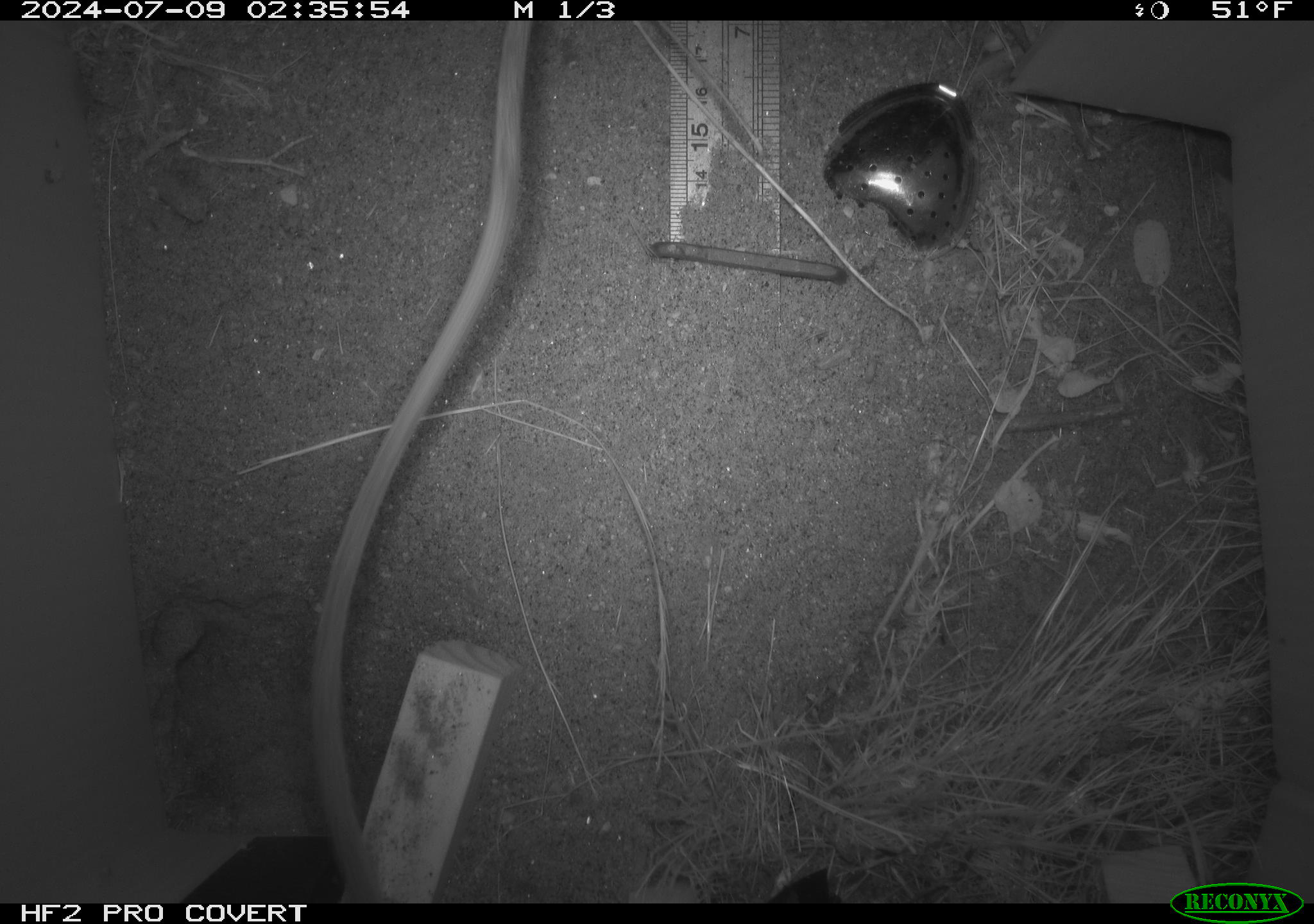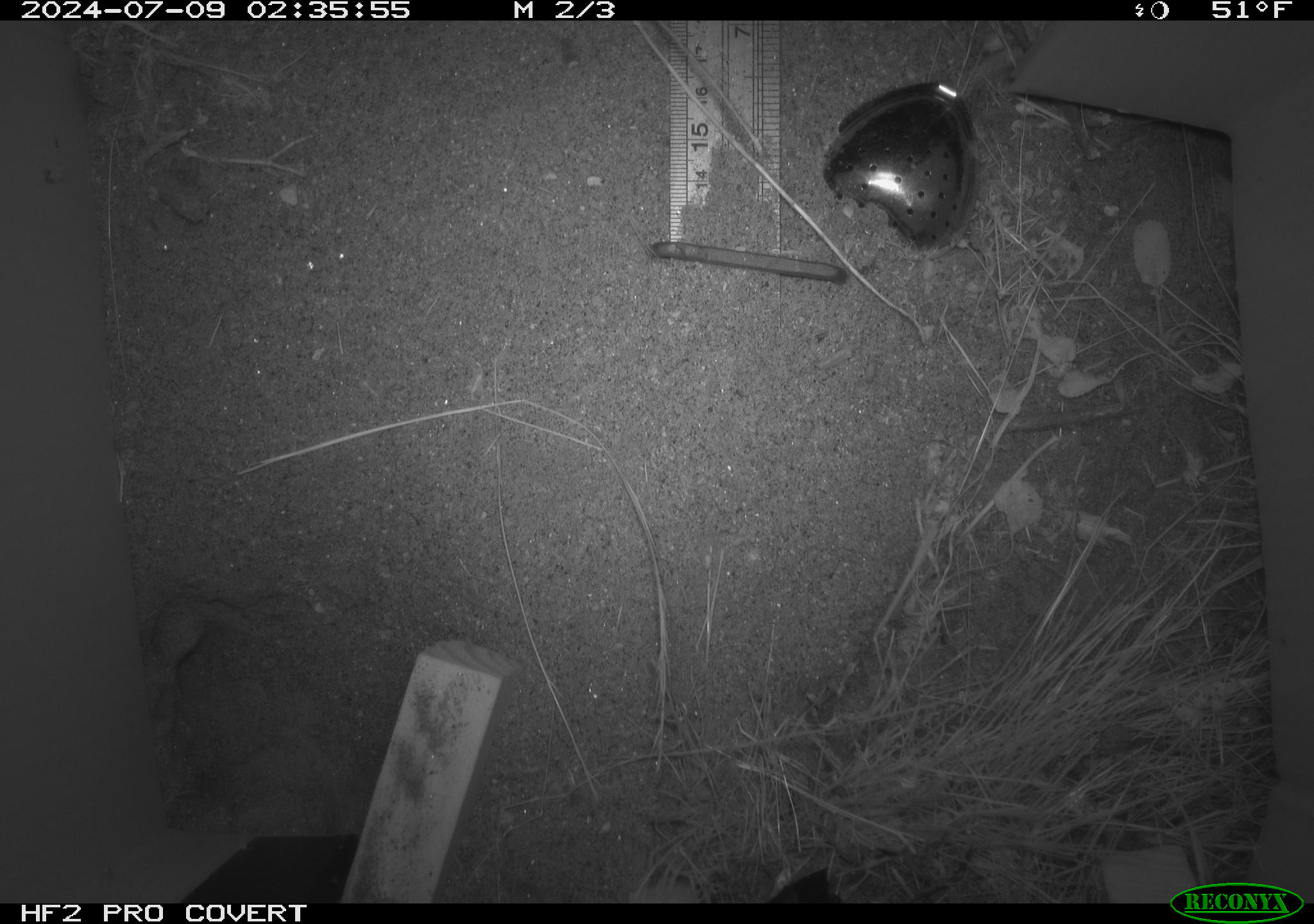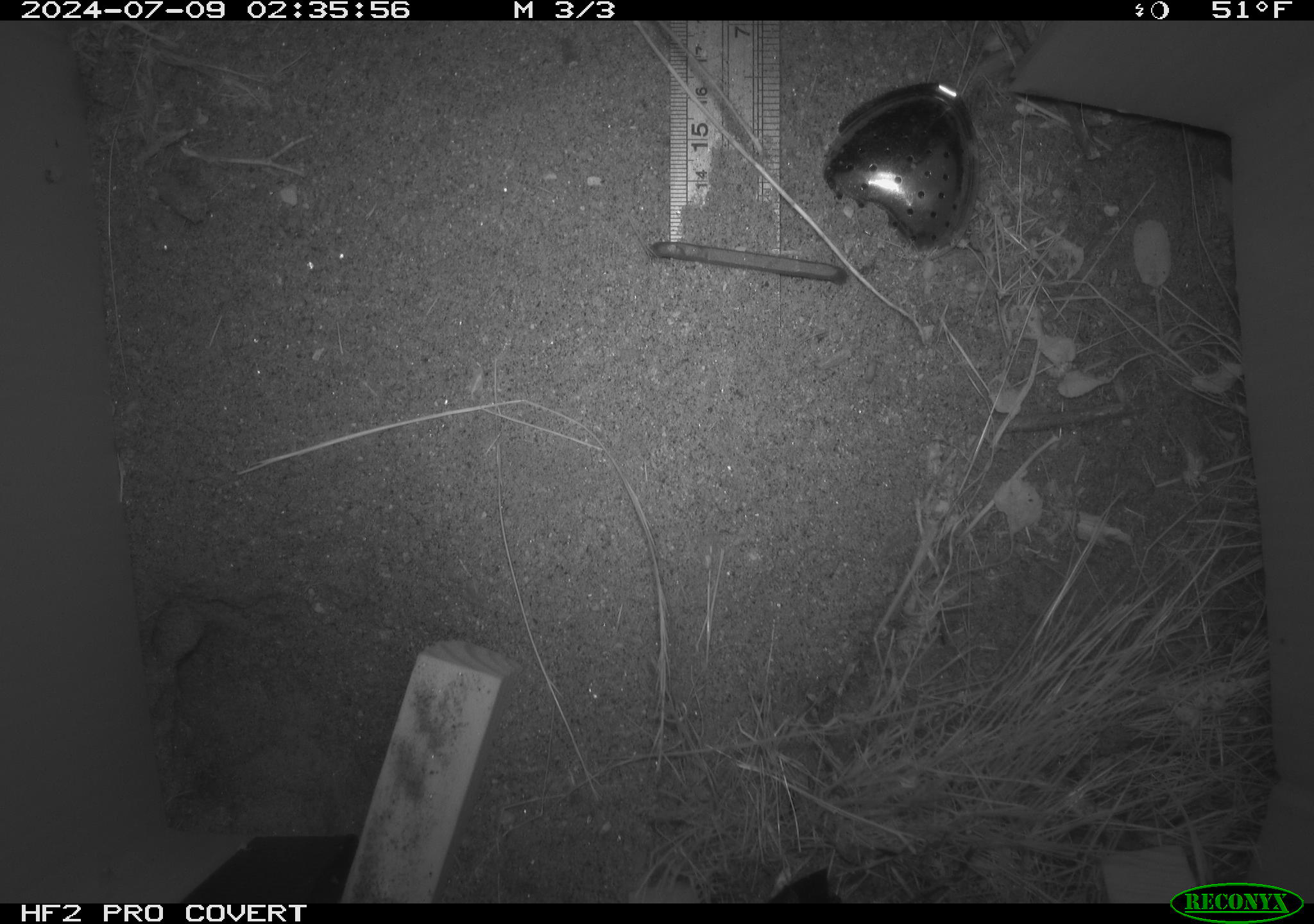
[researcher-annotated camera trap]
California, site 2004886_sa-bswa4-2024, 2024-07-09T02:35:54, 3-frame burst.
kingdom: Animalia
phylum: Chordata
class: Mammalia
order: Rodentia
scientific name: Rodentia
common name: rodent